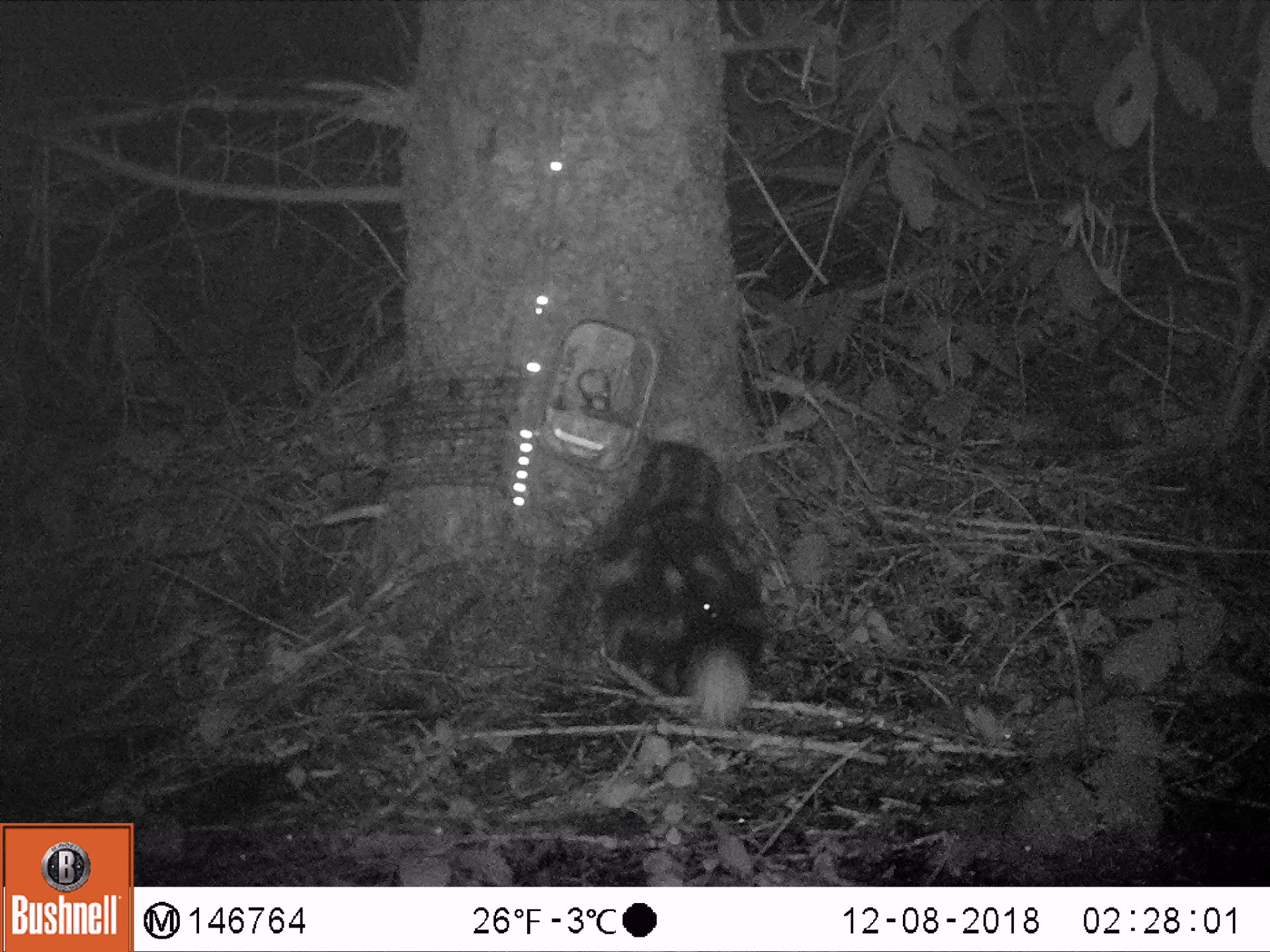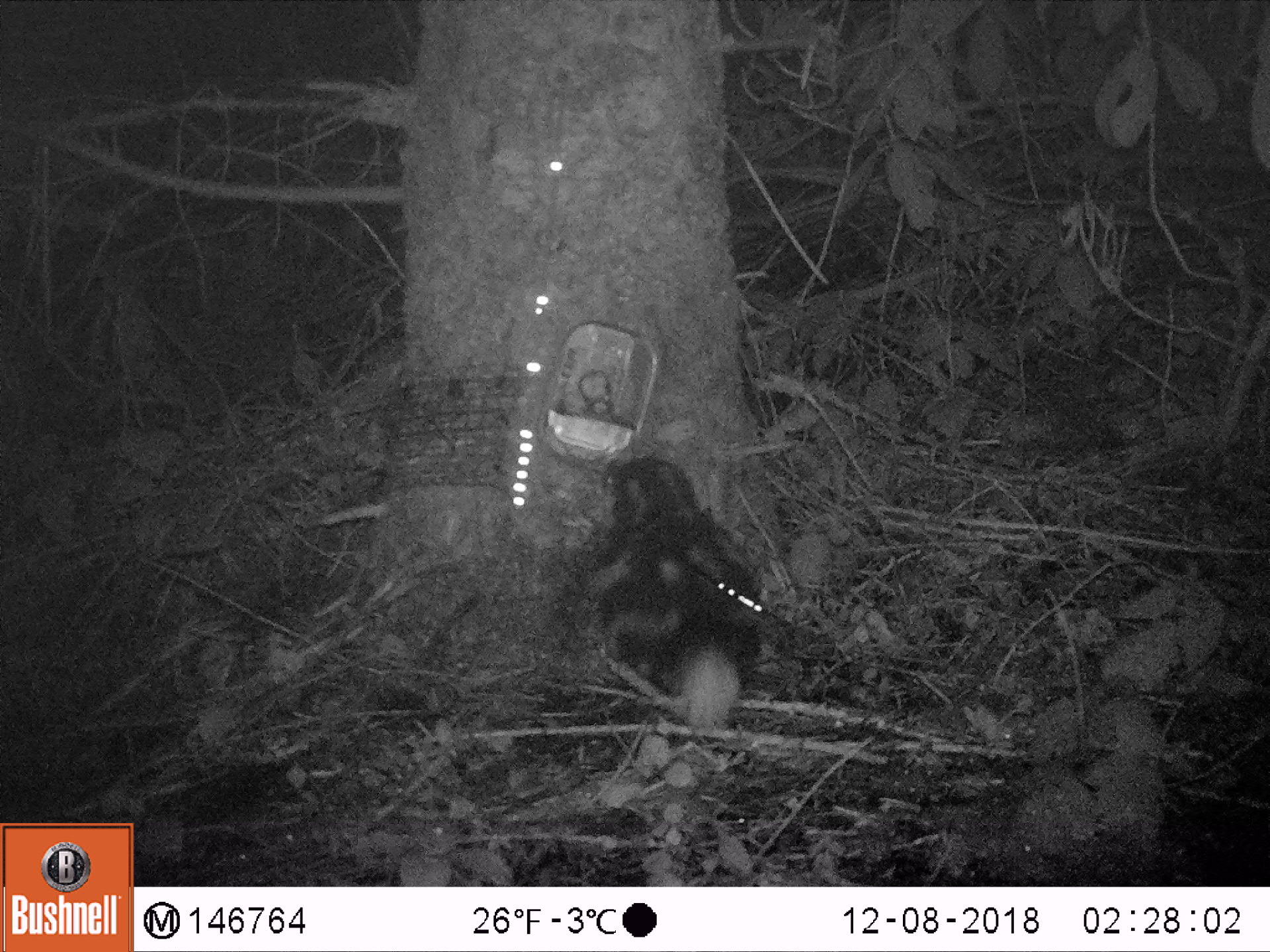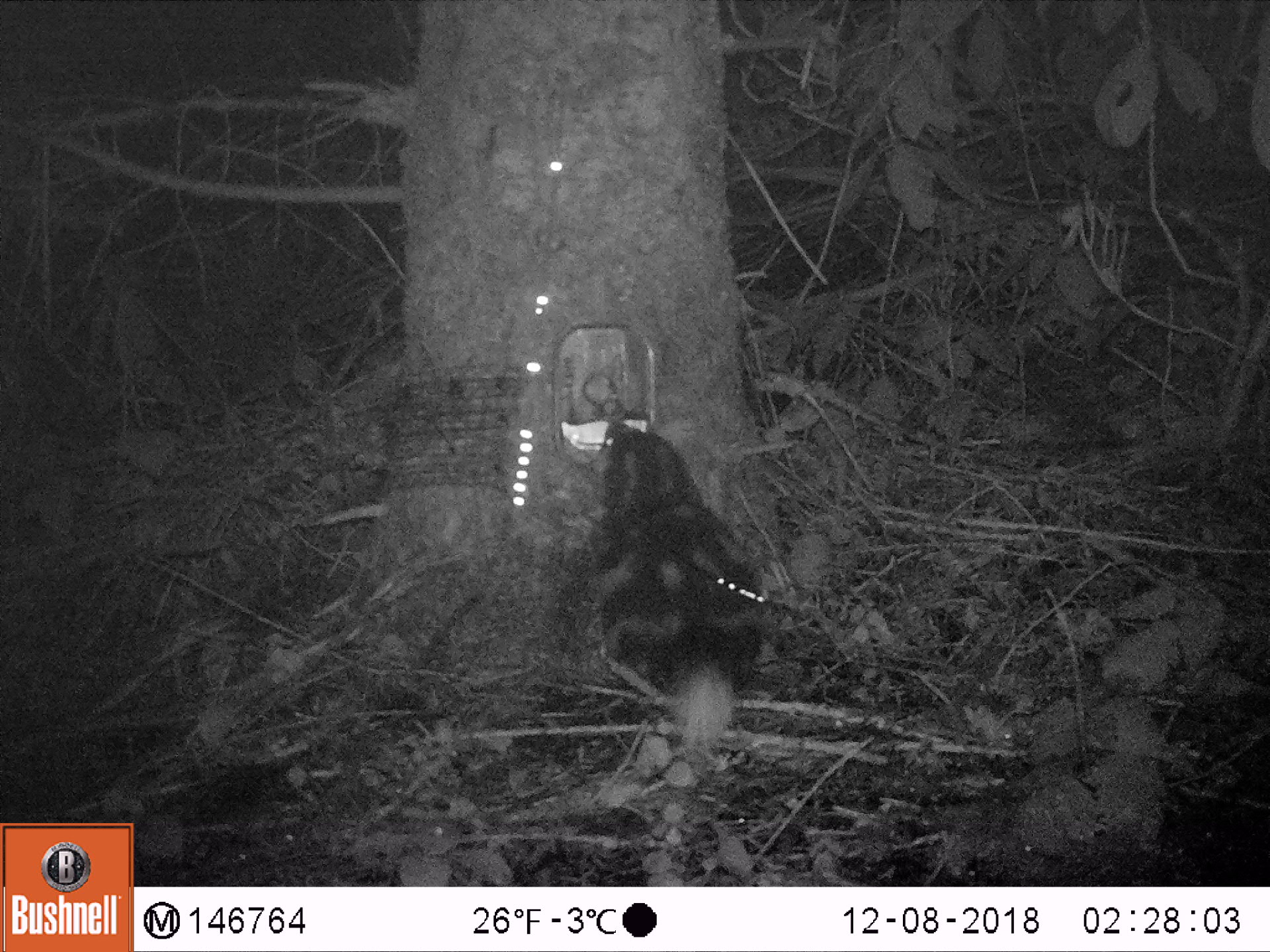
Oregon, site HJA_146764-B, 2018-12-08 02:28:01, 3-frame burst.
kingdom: Animalia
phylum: Chordata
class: Mammalia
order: Carnivora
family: Mephitidae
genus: Spilogale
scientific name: Spilogale gracilis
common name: western spotted skunk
Western spotted skunk (Spilogale gracilis).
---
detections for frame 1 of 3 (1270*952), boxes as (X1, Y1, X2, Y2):
western spotted skunk: (565, 416, 791, 725)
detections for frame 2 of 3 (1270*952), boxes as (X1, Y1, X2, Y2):
western spotted skunk: (579, 445, 794, 780)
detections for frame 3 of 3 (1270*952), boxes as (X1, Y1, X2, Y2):
western spotted skunk: (563, 406, 794, 791)